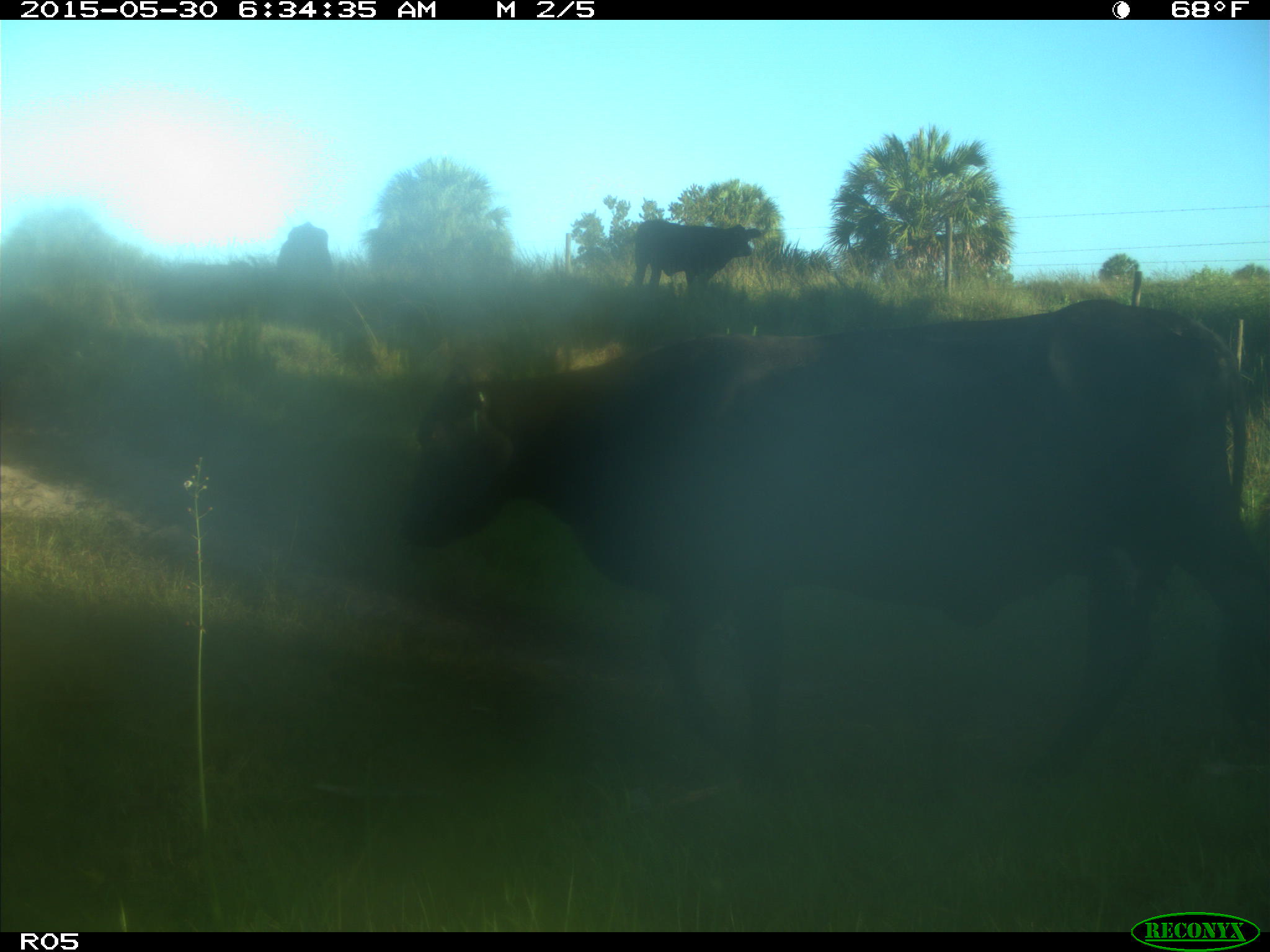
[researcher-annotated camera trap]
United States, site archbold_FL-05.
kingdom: Animalia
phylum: Chordata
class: Mammalia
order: Artiodactyla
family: Bovidae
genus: Bos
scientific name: Bos taurus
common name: domestic cow